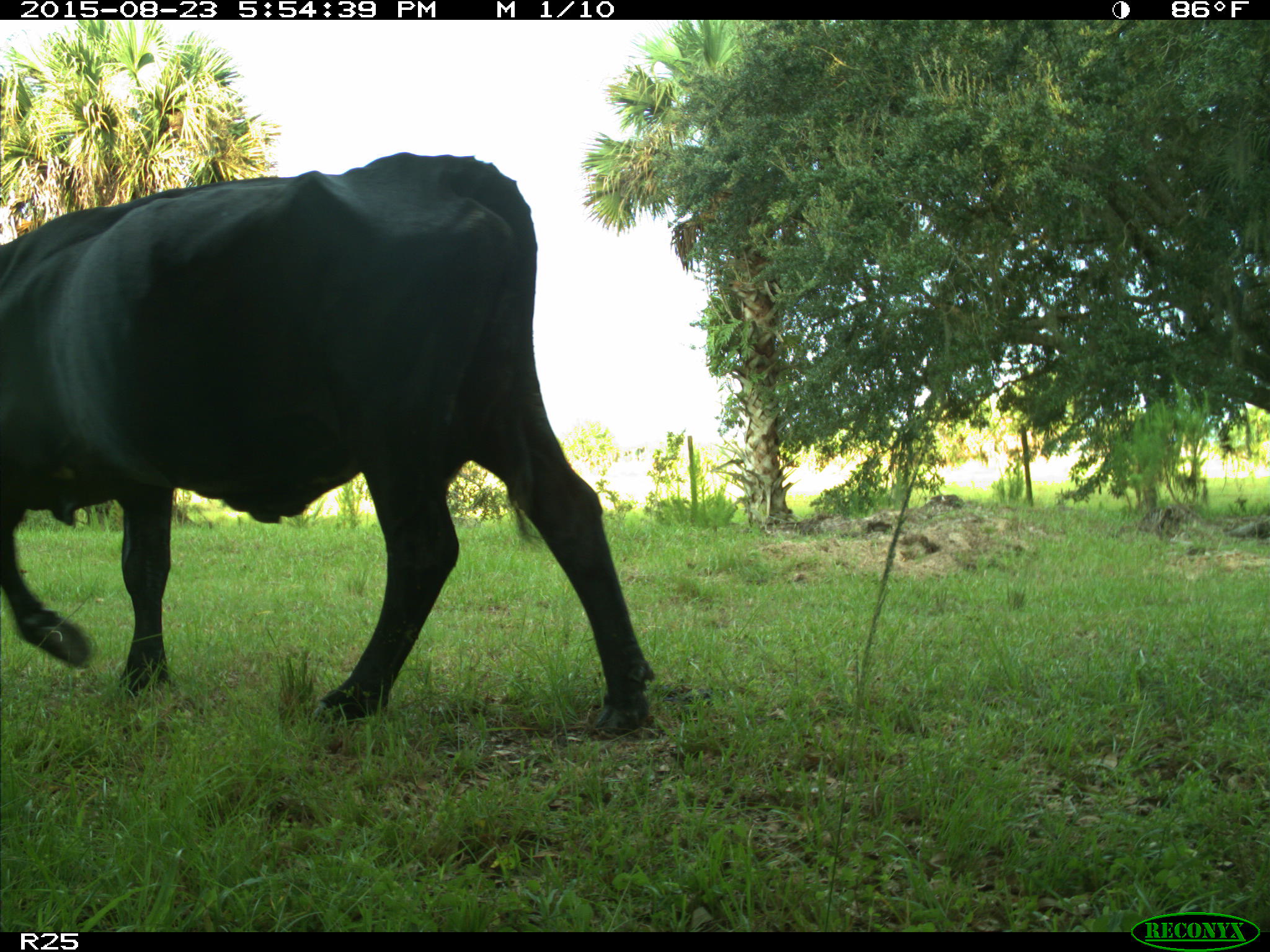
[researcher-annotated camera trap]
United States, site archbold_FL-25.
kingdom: Animalia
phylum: Chordata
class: Mammalia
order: Artiodactyla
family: Bovidae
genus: Bos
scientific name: Bos taurus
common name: domestic cow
Bos taurus (domestic cow).